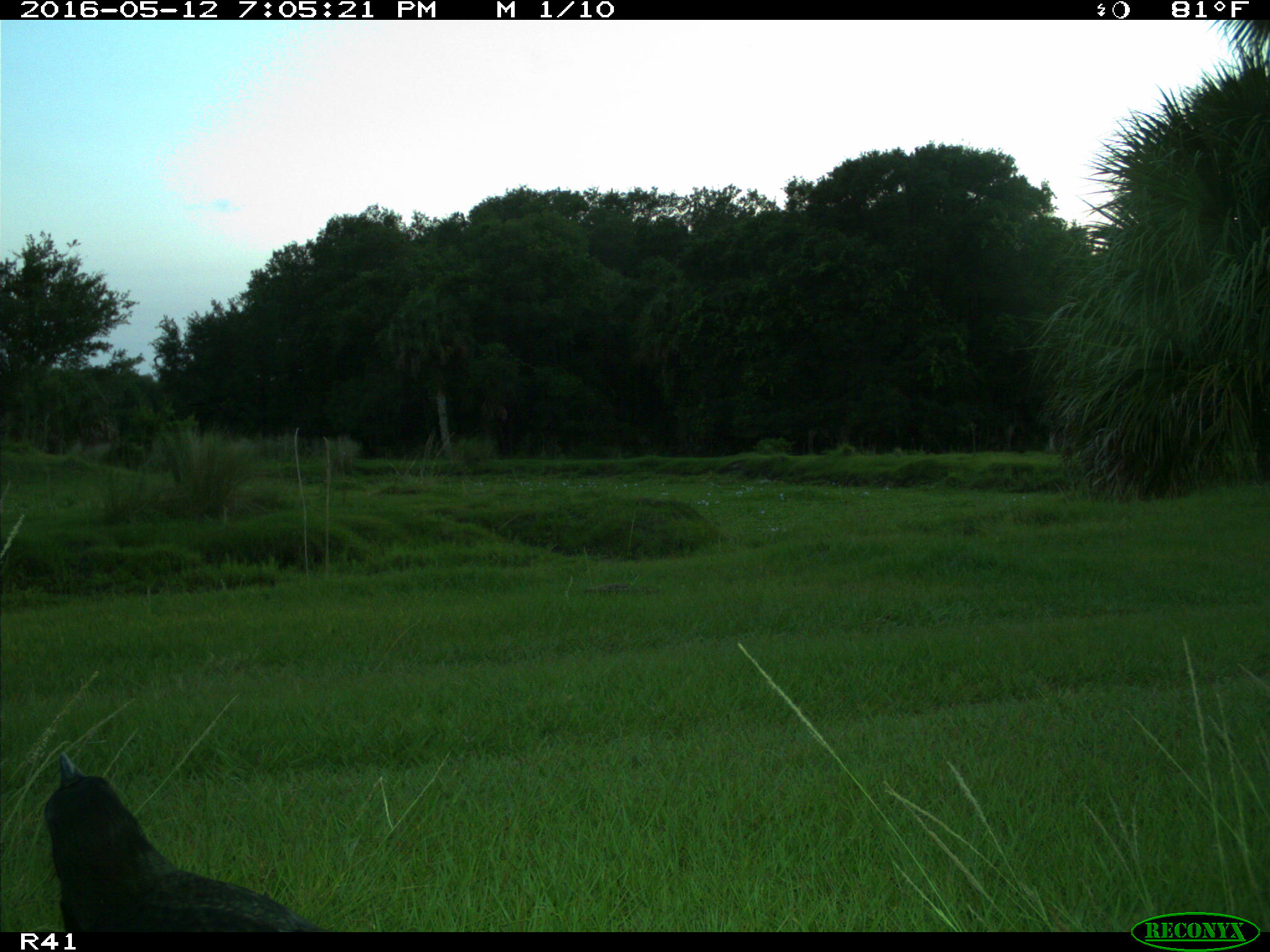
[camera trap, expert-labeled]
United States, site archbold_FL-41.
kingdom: Animalia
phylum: Chordata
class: Aves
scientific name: Aves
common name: birds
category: unidentified bird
Unidentified bird (birds) (Aves).